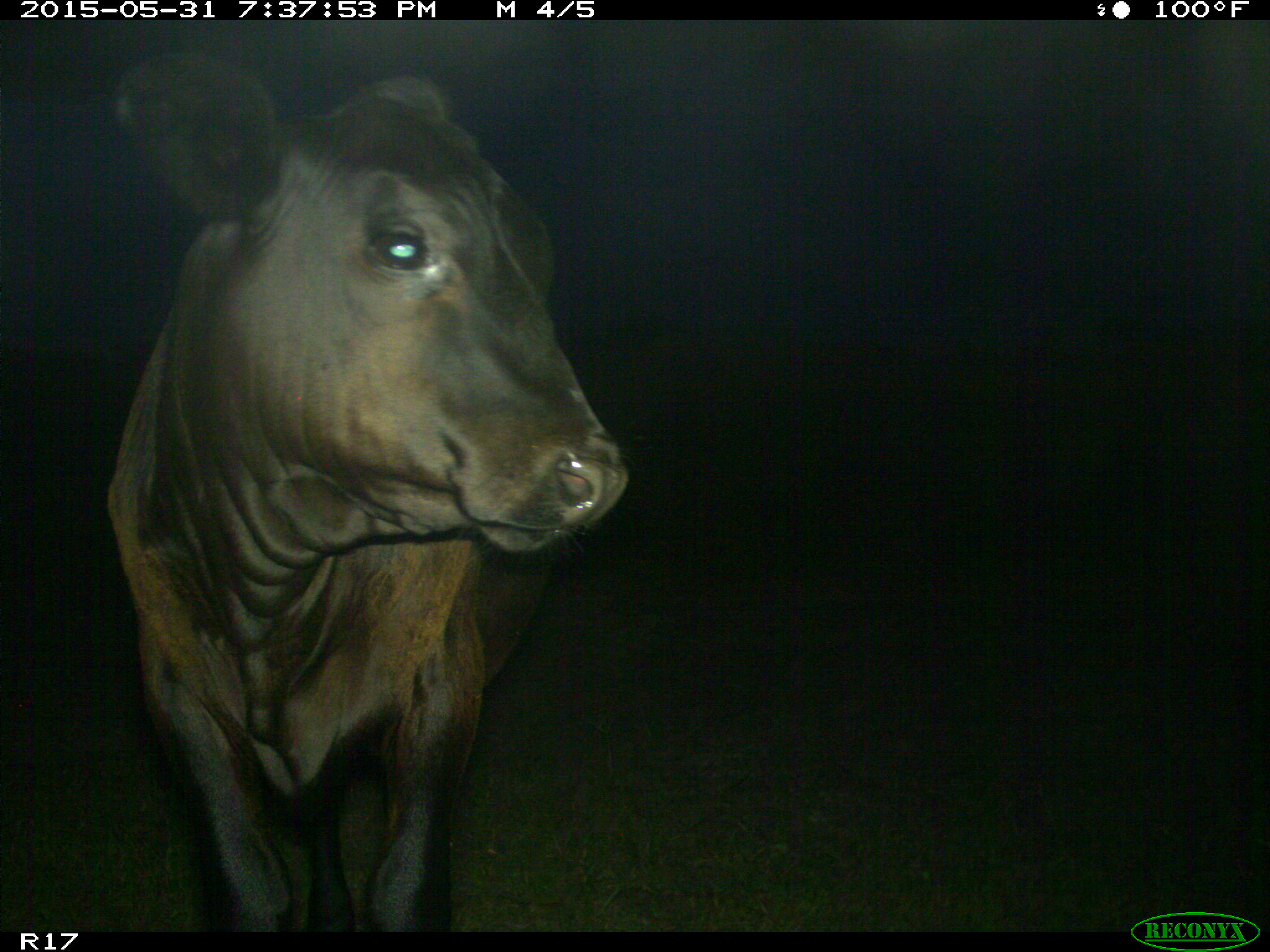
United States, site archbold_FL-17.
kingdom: Animalia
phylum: Chordata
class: Mammalia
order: Artiodactyla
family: Bovidae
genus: Bos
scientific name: Bos taurus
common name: domestic cow